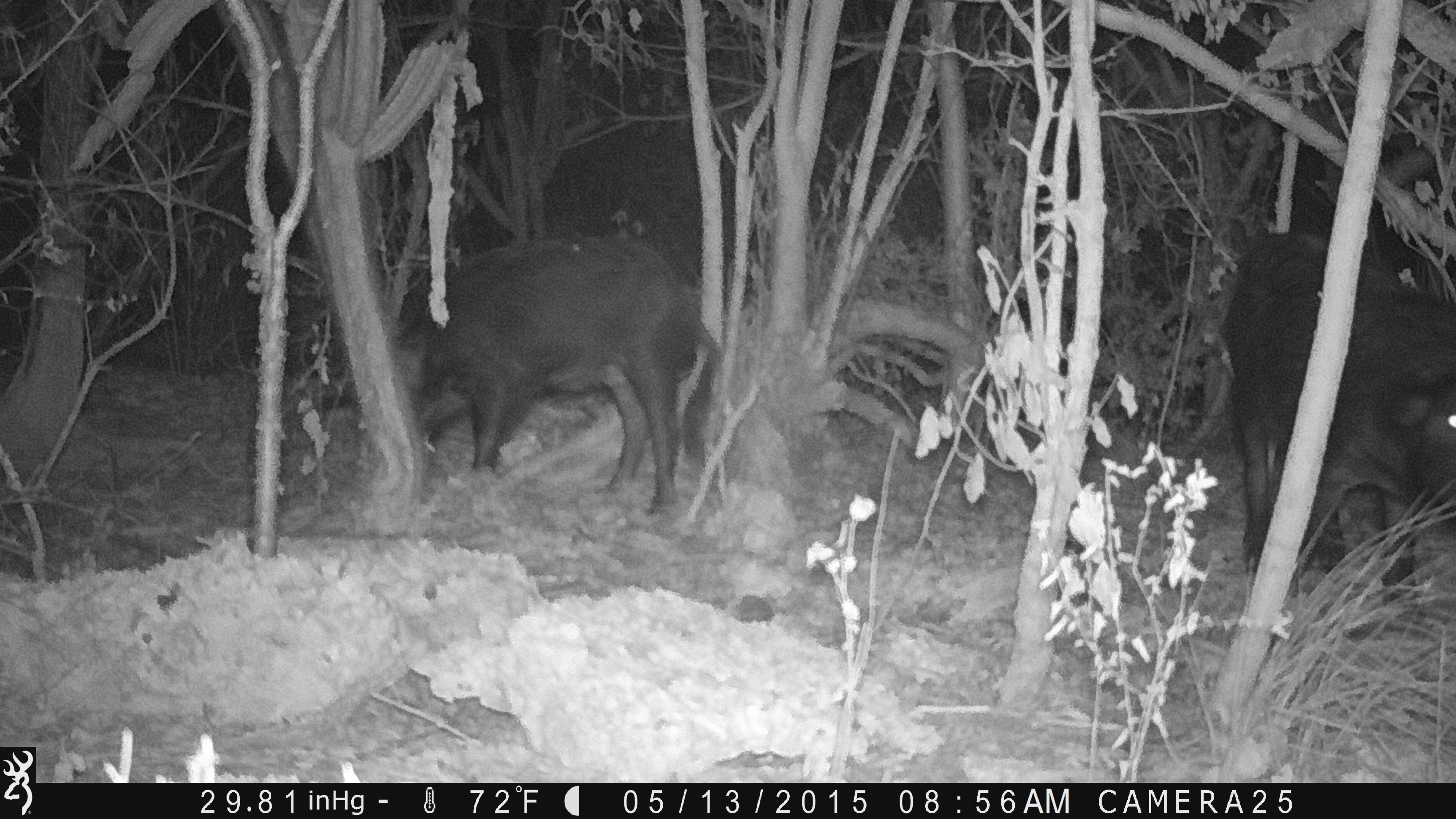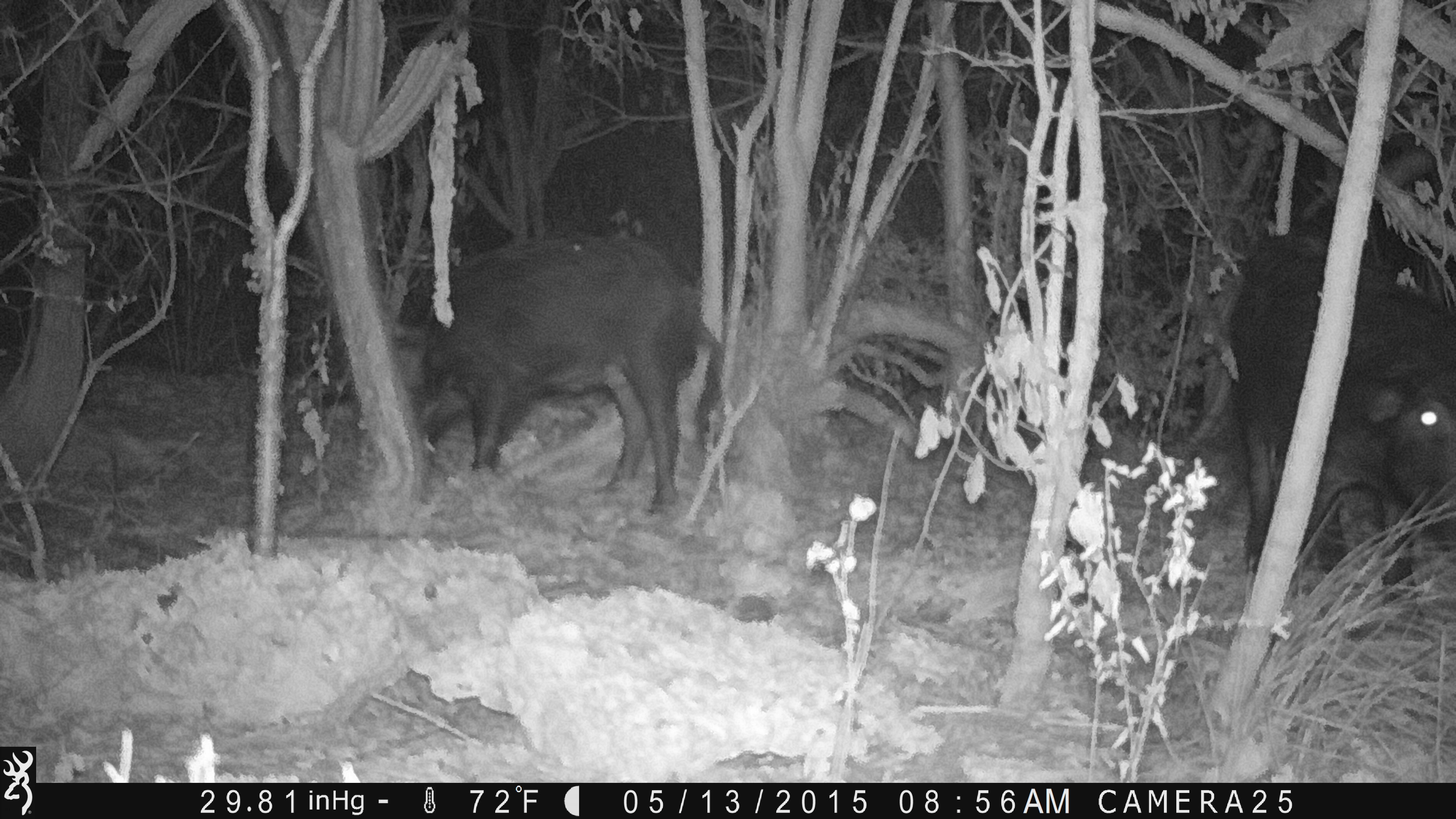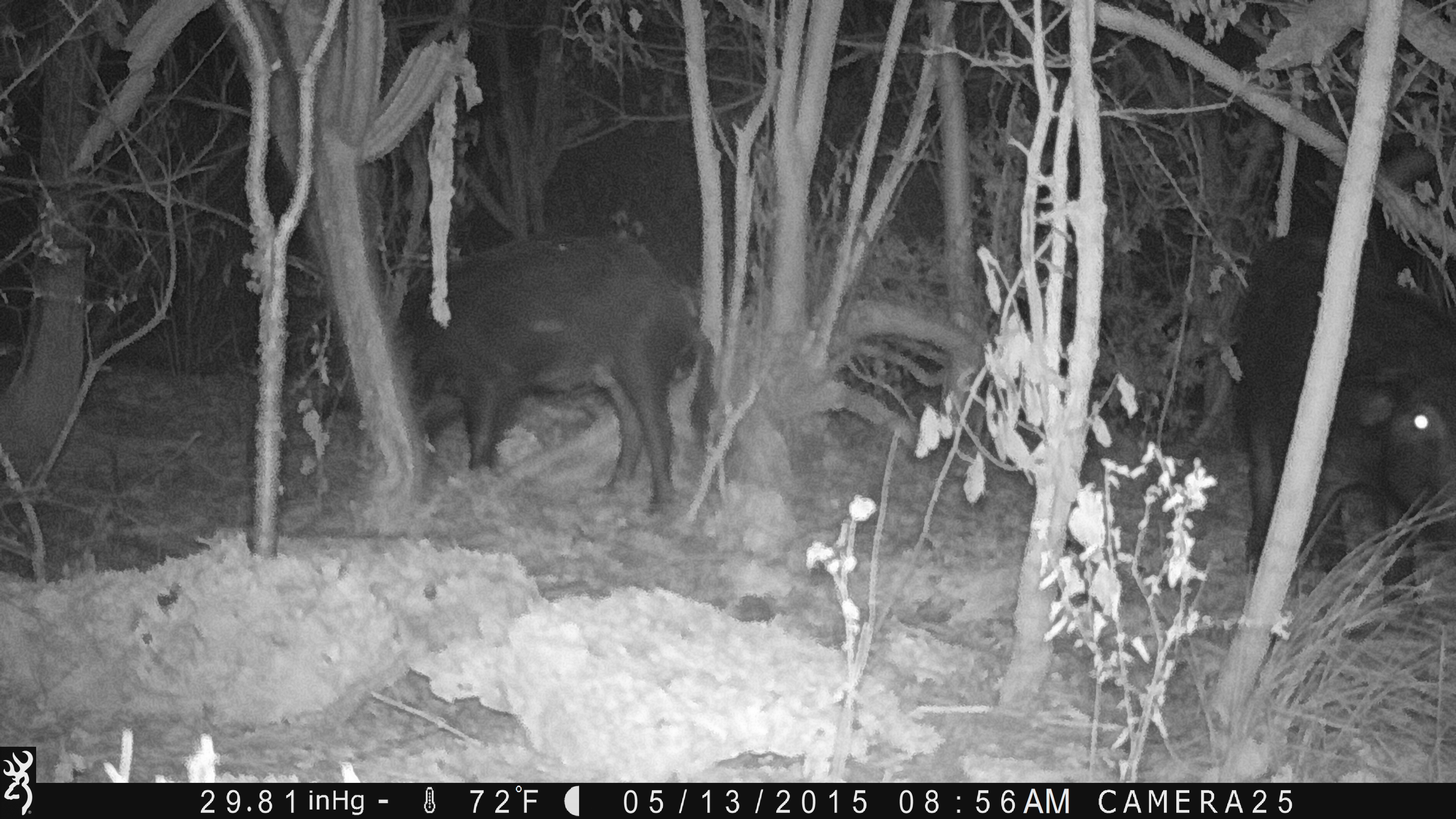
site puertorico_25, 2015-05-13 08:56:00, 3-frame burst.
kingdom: Animalia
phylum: Chordata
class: Mammalia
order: Artiodactyla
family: Suidae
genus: Sus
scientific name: Sus scrofa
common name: pig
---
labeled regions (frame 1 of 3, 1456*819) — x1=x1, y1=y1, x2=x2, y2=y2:
pig: x1=1206, y1=229, x2=1456, y2=606; x1=395, y1=235, x2=719, y2=513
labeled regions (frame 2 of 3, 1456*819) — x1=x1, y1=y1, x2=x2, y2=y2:
pig: x1=1195, y1=178, x2=1456, y2=607; x1=401, y1=235, x2=723, y2=514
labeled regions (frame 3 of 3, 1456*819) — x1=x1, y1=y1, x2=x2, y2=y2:
pig: x1=347, y1=227, x2=723, y2=516; x1=1240, y1=224, x2=1456, y2=620